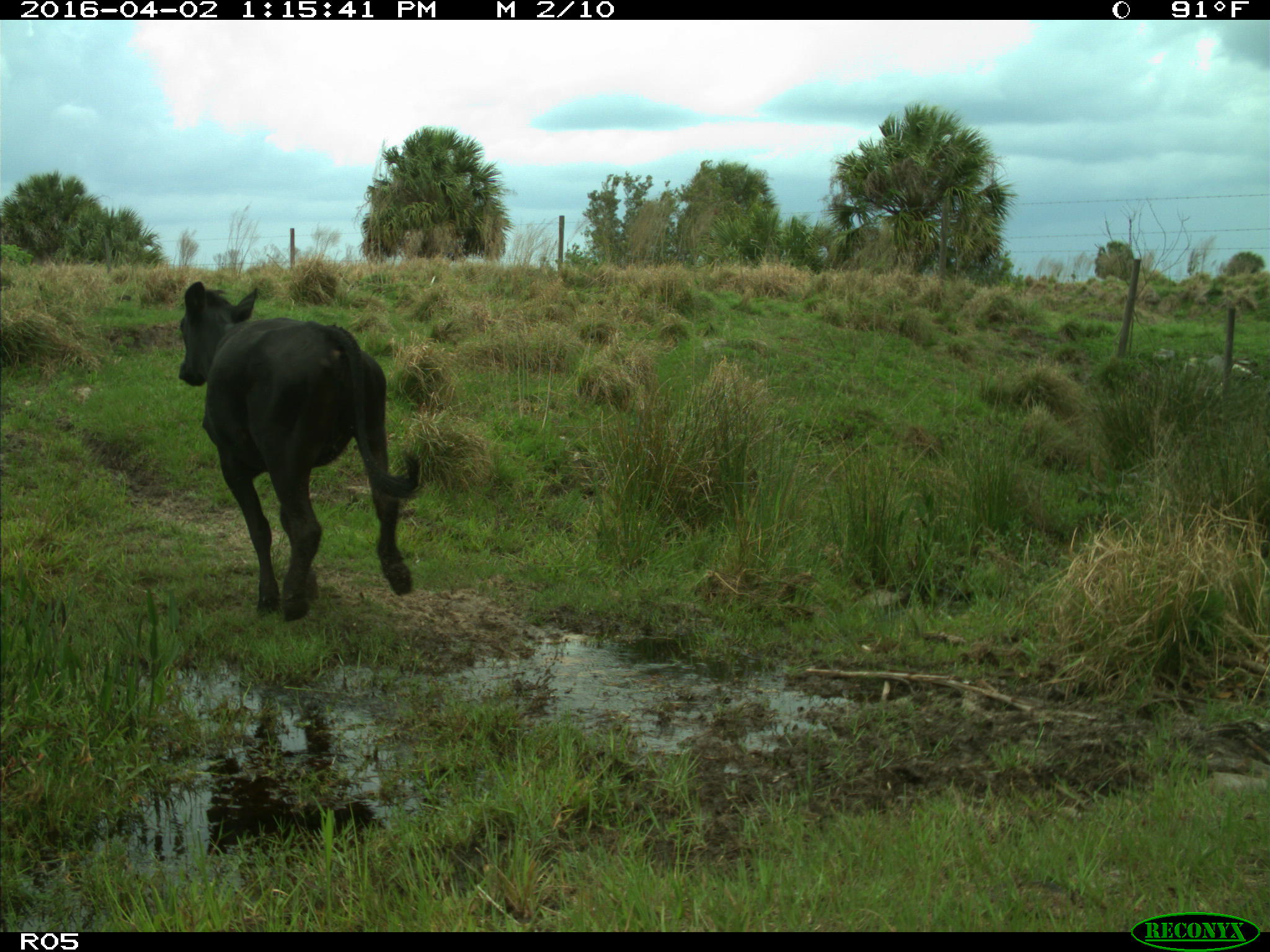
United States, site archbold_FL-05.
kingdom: Animalia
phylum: Chordata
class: Mammalia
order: Artiodactyla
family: Bovidae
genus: Bos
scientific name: Bos taurus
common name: domestic cow